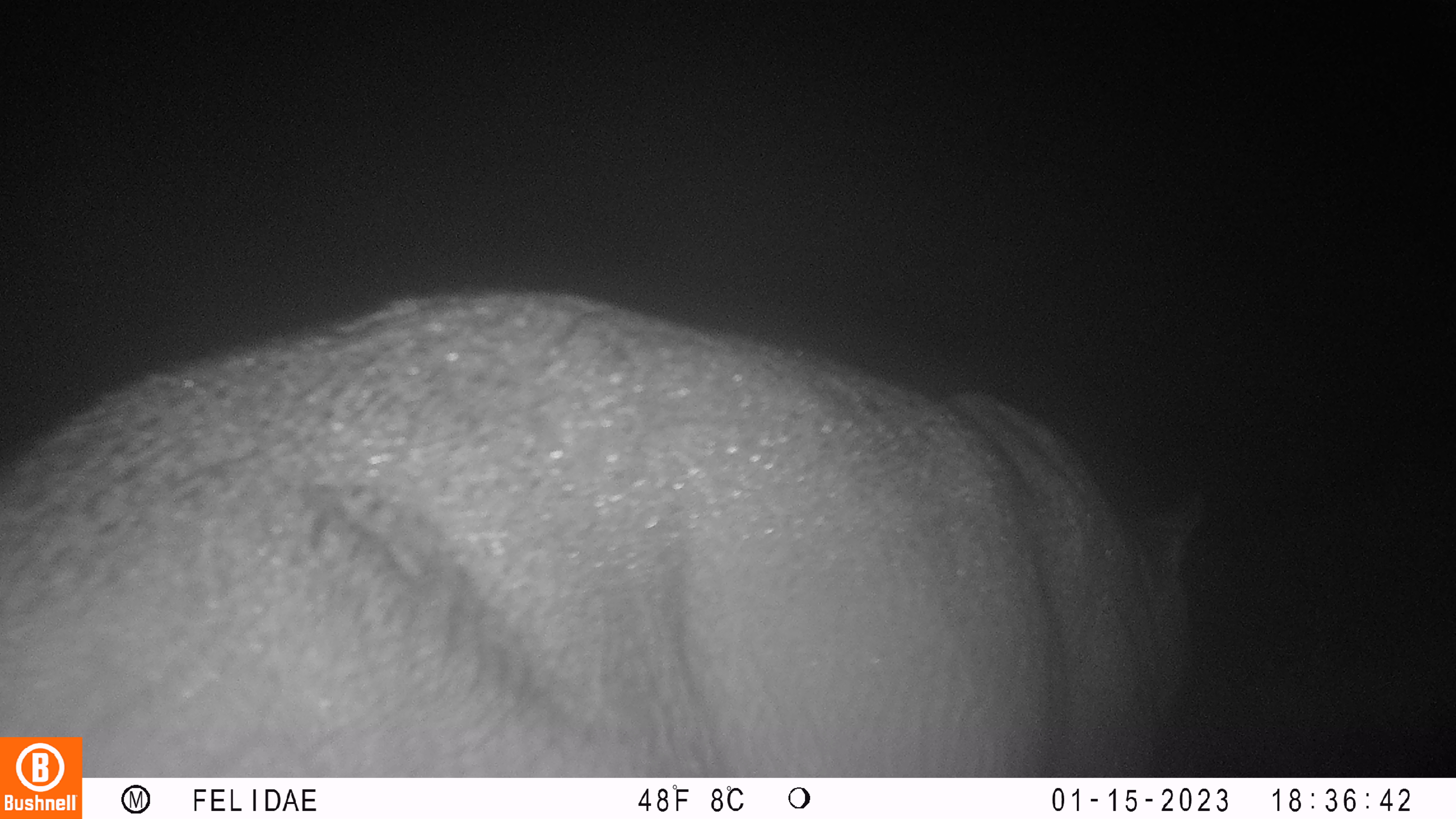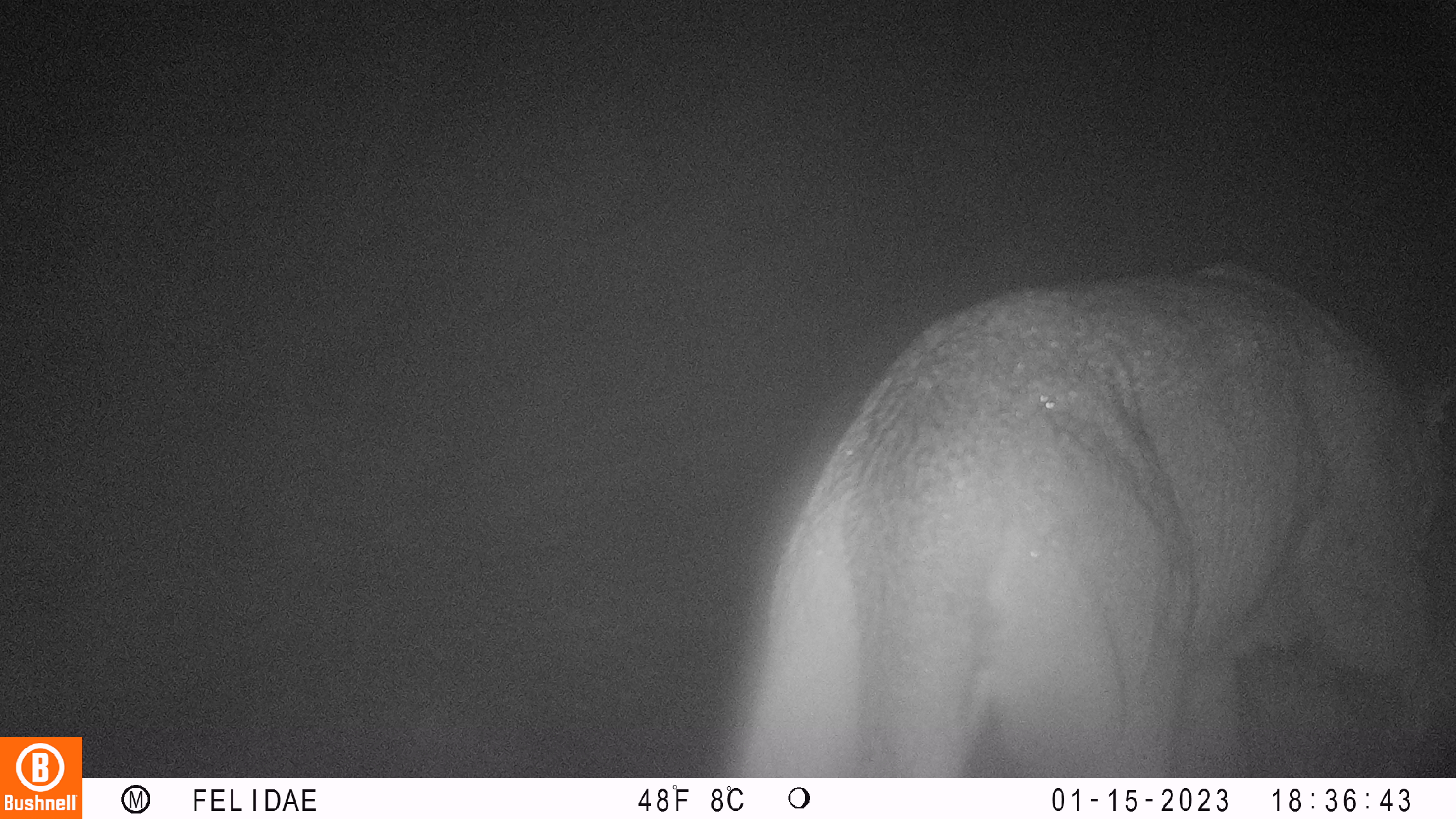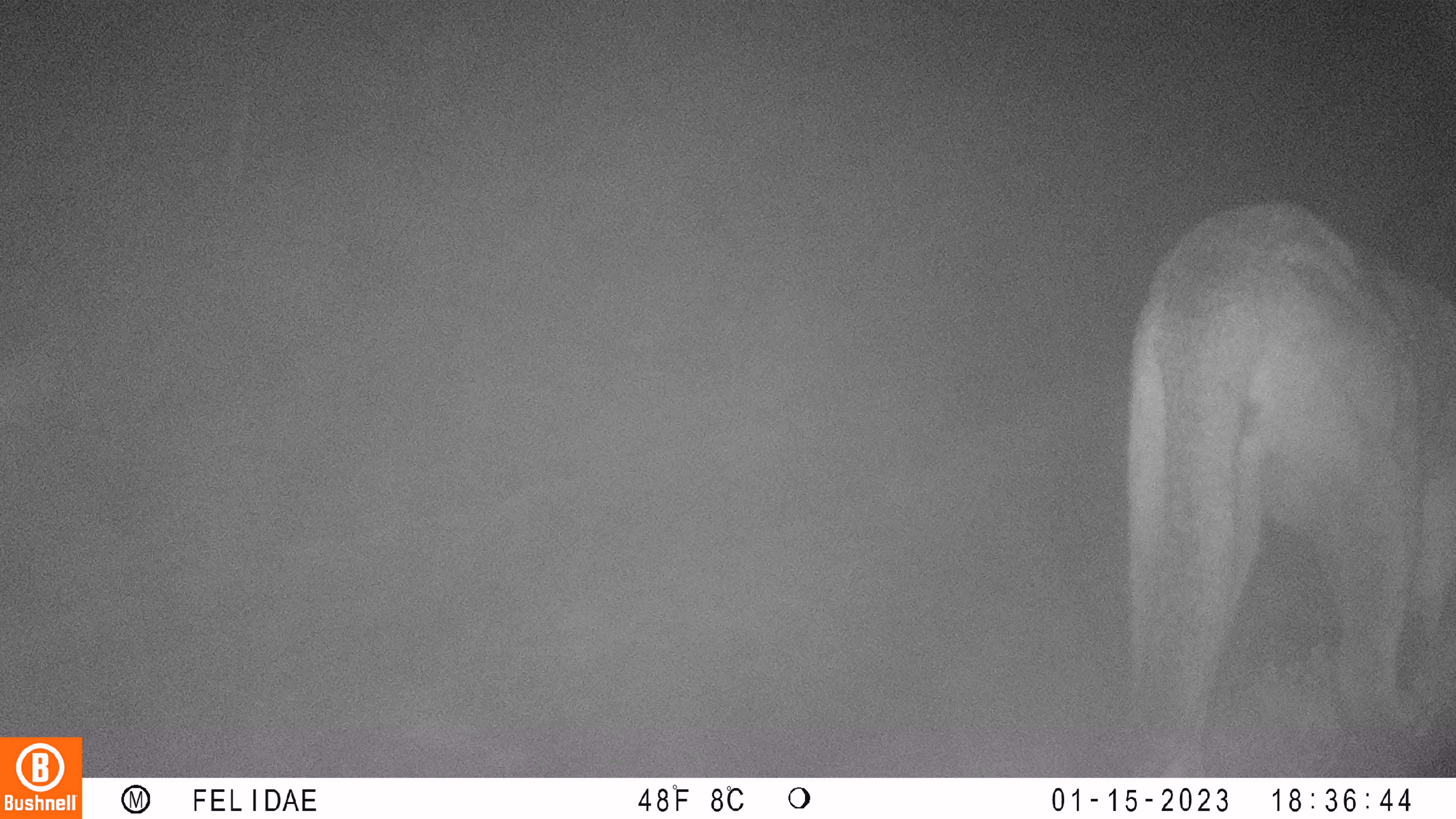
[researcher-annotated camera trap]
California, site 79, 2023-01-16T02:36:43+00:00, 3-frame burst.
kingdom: Animalia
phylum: Chordata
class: Mammalia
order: Carnivora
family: Felidae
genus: Puma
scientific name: Puma concolor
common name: puma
Puma (Puma concolor).